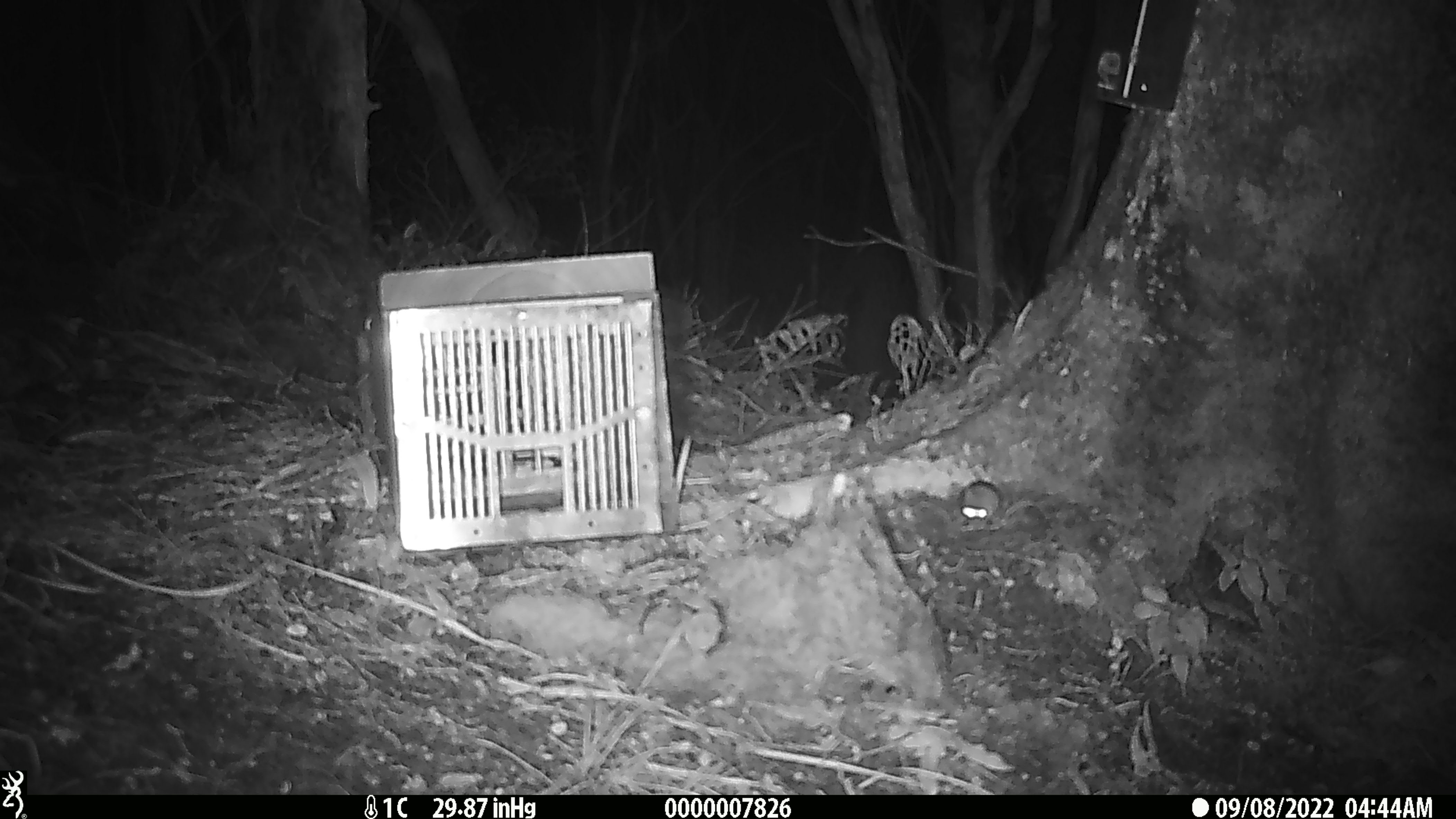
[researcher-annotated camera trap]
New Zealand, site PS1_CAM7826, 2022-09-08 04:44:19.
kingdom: Animalia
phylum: Chordata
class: Mammalia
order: Rodentia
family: Muridae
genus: Mus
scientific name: Mus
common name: mouse